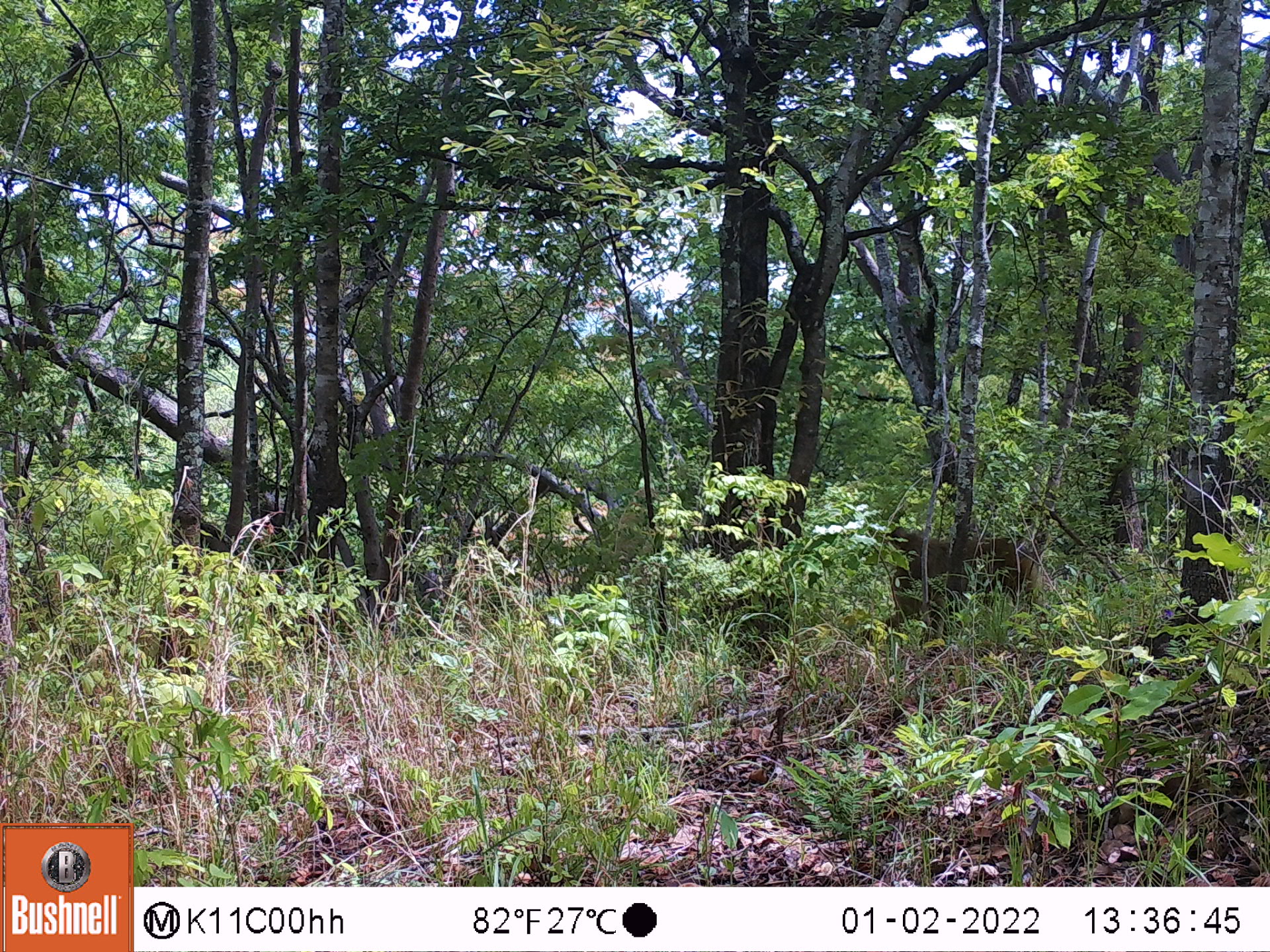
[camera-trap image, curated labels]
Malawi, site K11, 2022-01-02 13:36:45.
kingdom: Animalia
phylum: Chordata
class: Mammalia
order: Primates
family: Cercopithecidae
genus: Papio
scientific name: Papio cynocephalus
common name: yellow baboon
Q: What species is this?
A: Yellow baboon (Papio cynocephalus).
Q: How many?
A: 1.